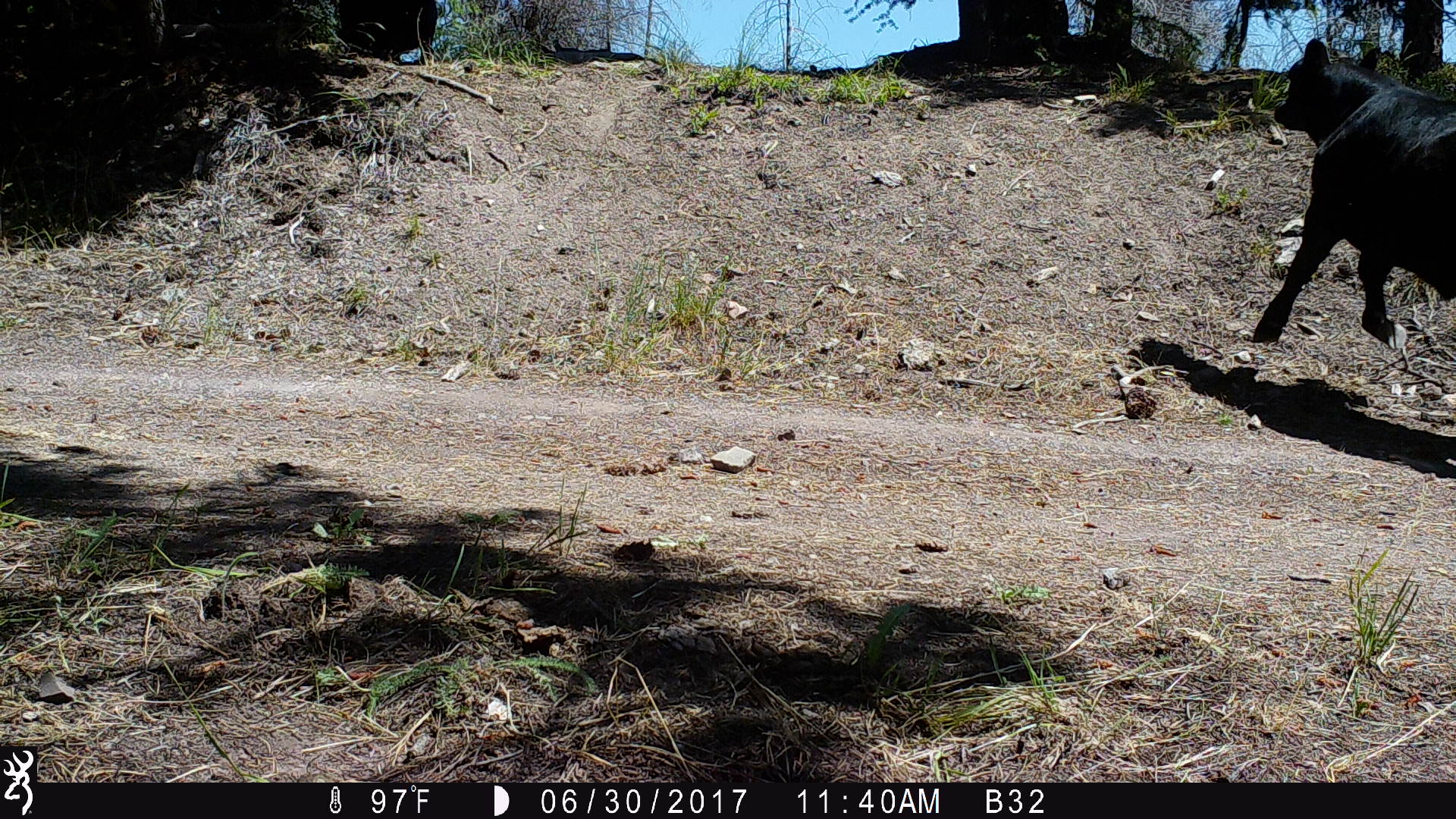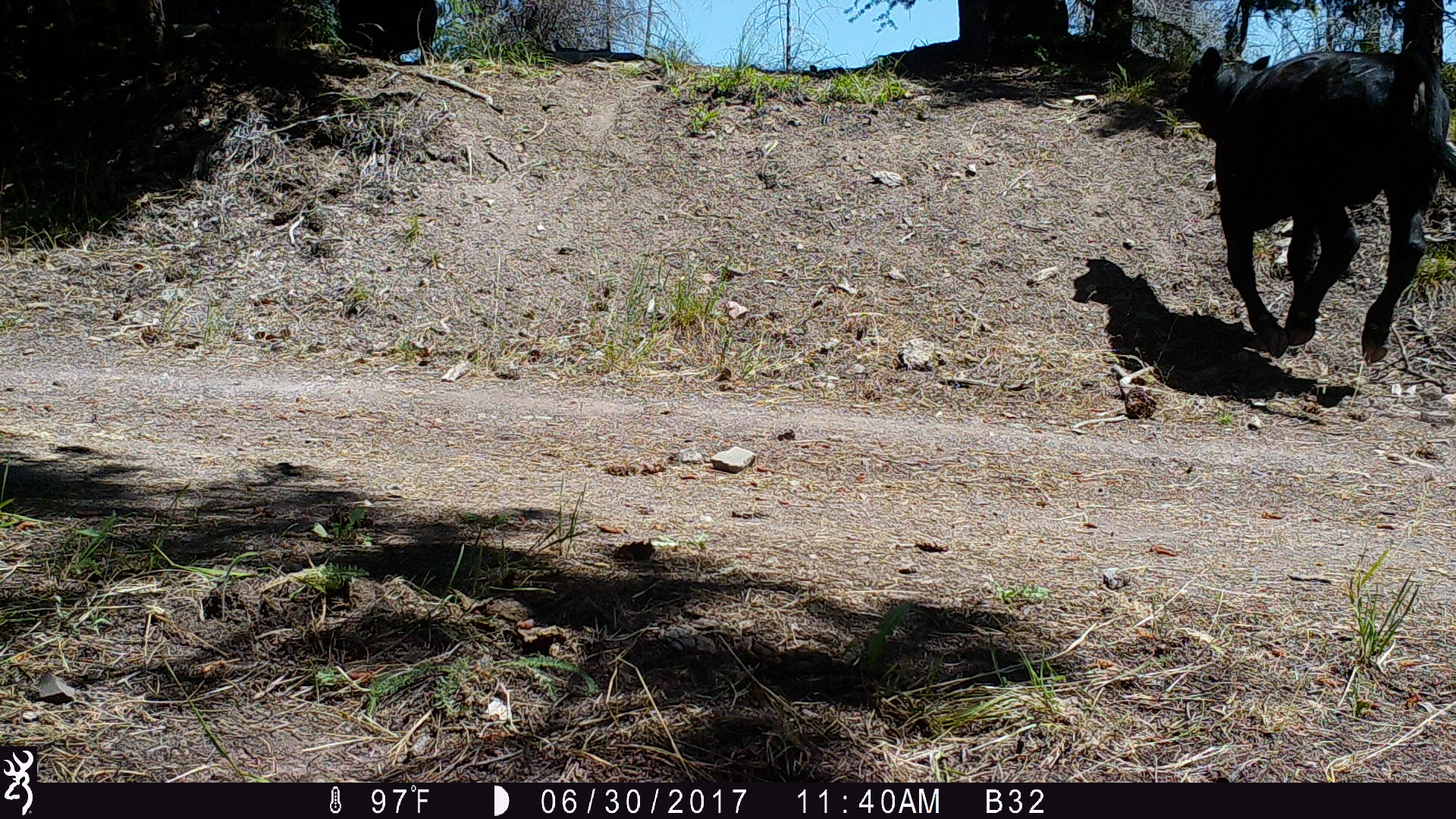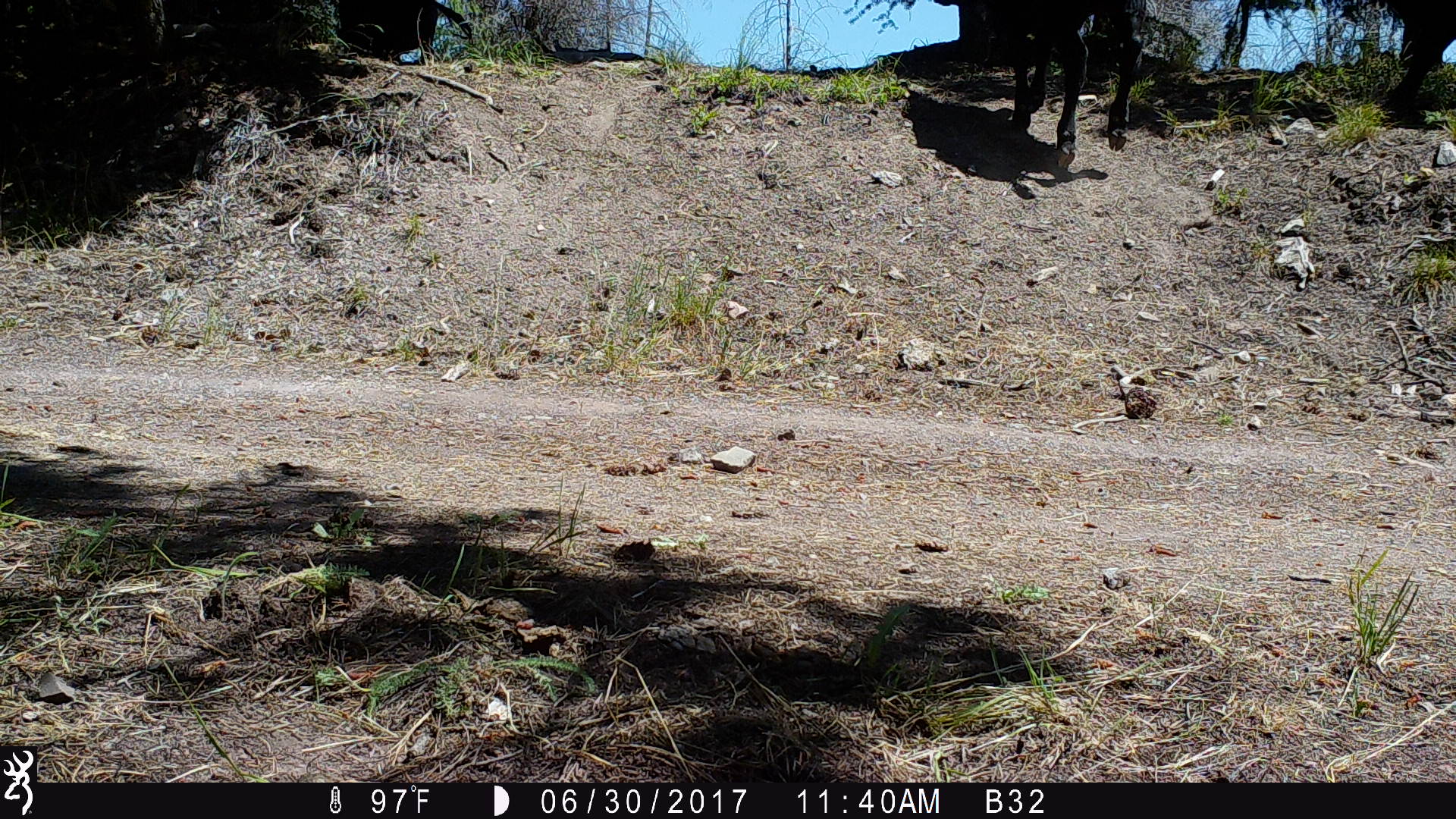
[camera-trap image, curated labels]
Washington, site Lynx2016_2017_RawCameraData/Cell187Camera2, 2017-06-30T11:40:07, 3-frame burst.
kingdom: Animalia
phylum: Chordata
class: Mammalia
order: Artiodactyla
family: Bovidae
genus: Bos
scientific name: Bos taurus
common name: domestic cattle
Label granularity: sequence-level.